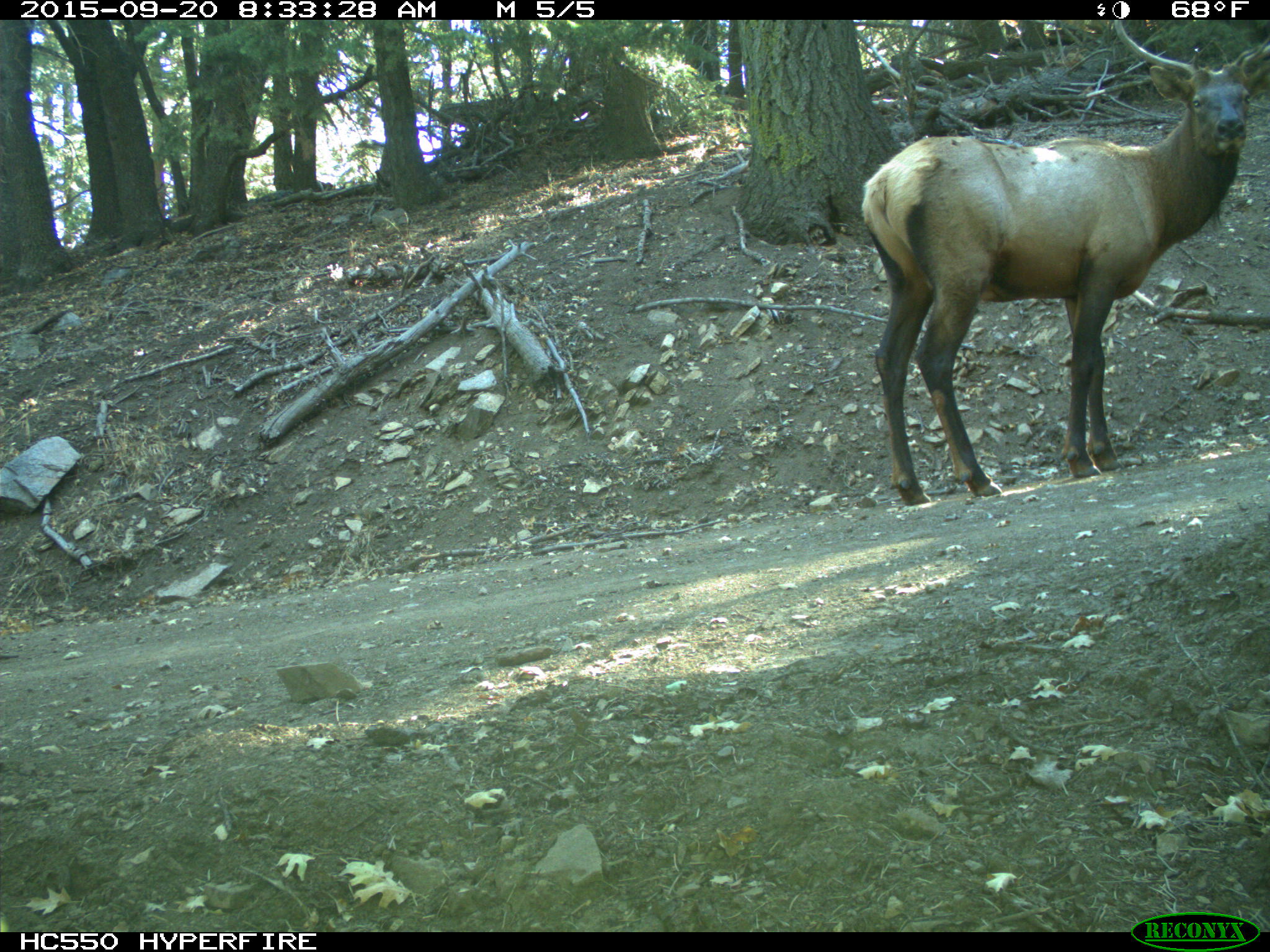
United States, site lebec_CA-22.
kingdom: Animalia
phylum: Chordata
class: Mammalia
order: Artiodactyla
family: Cervidae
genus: Cervus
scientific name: Cervus canadensis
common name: elk